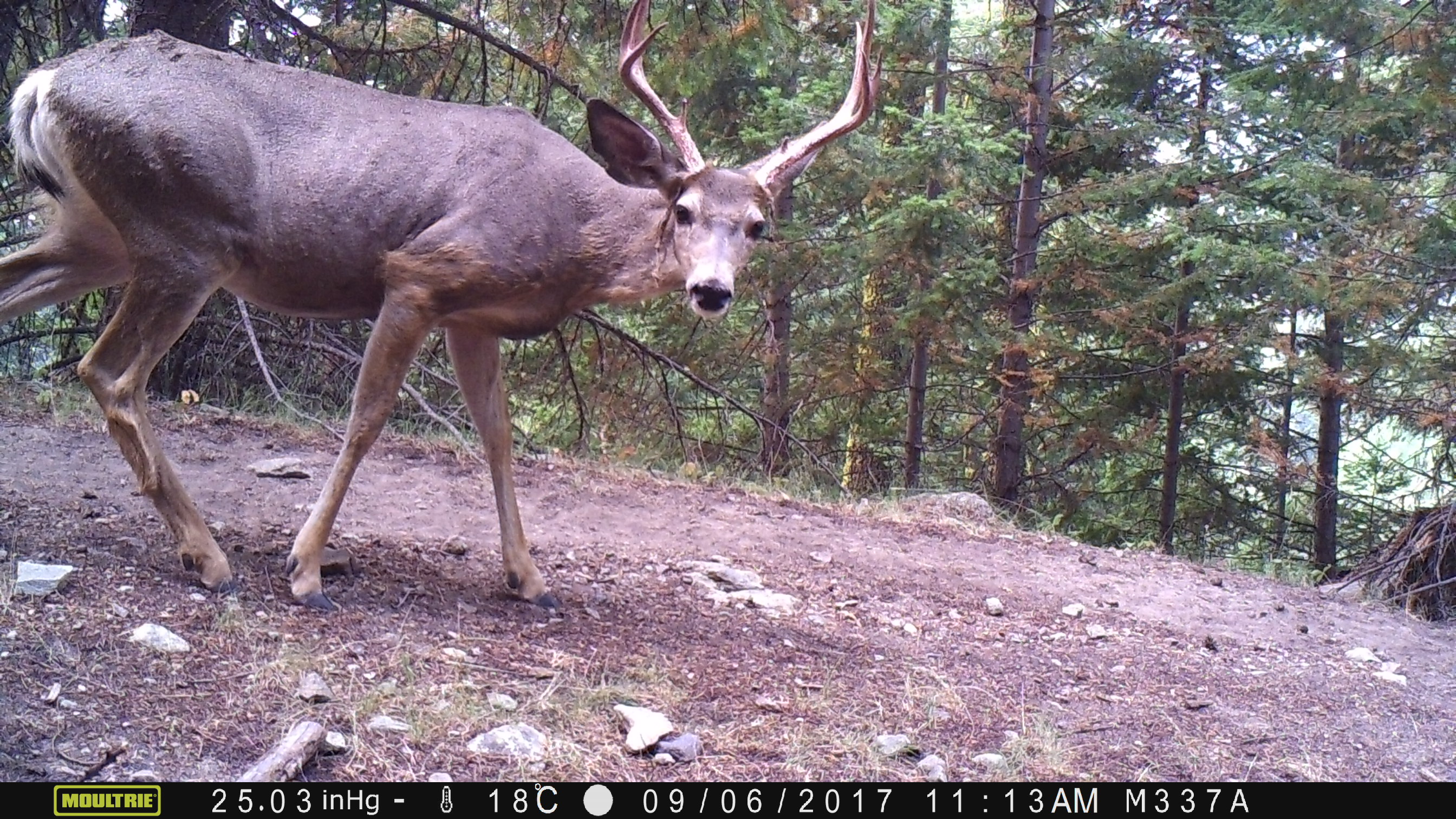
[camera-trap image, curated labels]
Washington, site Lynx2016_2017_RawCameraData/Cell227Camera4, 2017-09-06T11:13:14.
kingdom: Animalia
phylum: Chordata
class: Mammalia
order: Artiodactyla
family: Cervidae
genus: Odocoileus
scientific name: Odocoileus hemionus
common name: mule deer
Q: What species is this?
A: Odocoileus hemionus (mule deer).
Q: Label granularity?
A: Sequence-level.